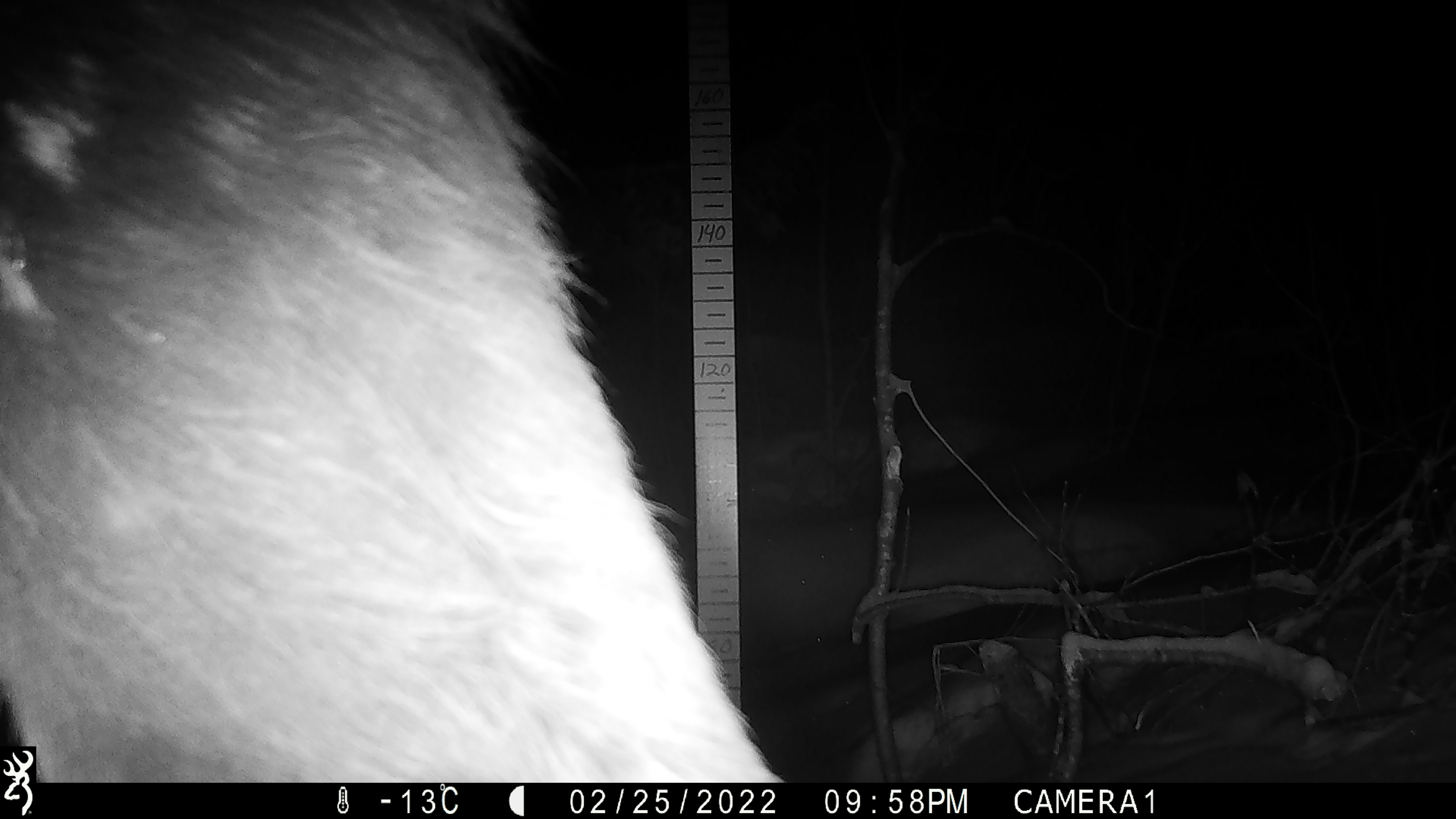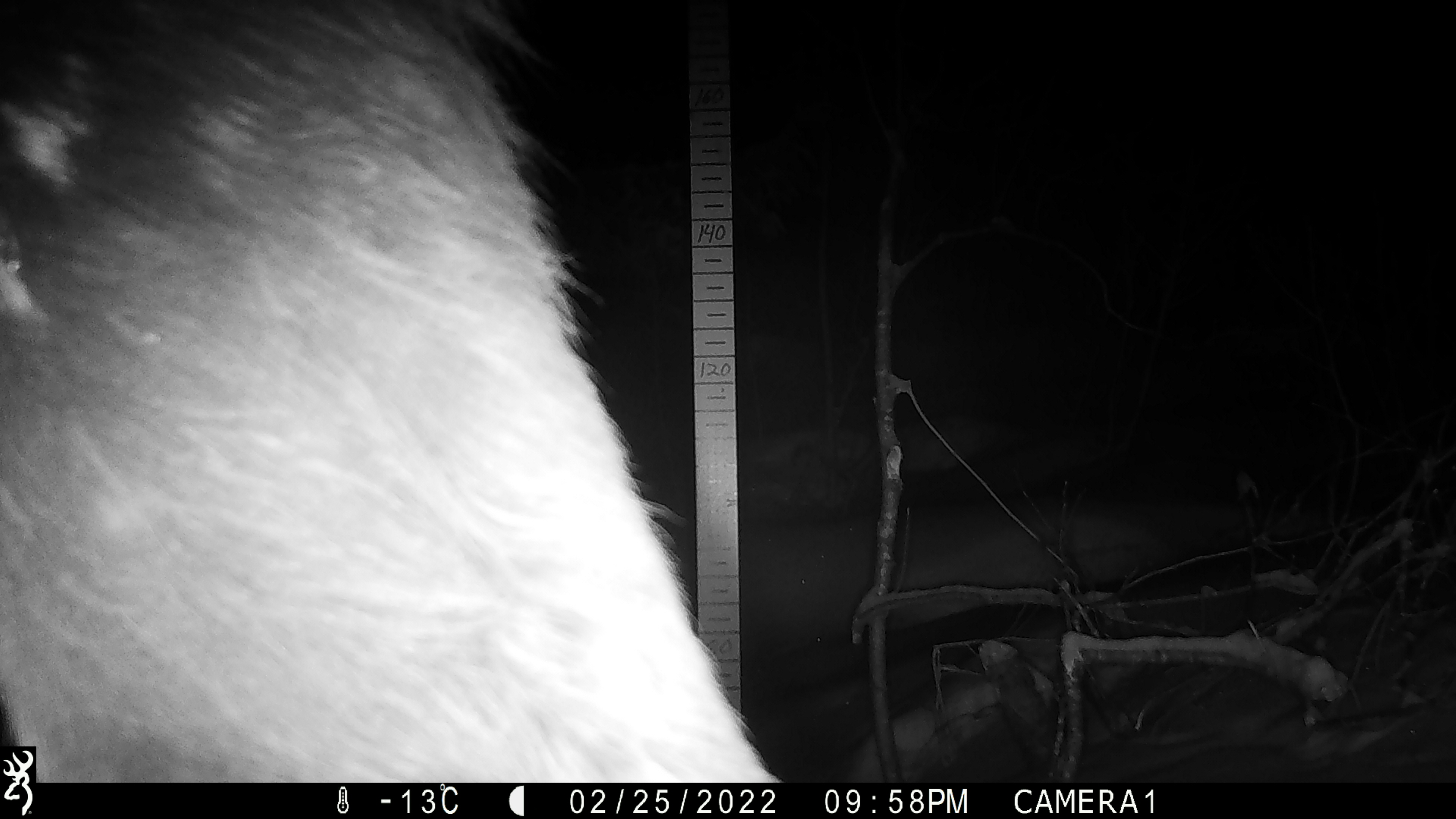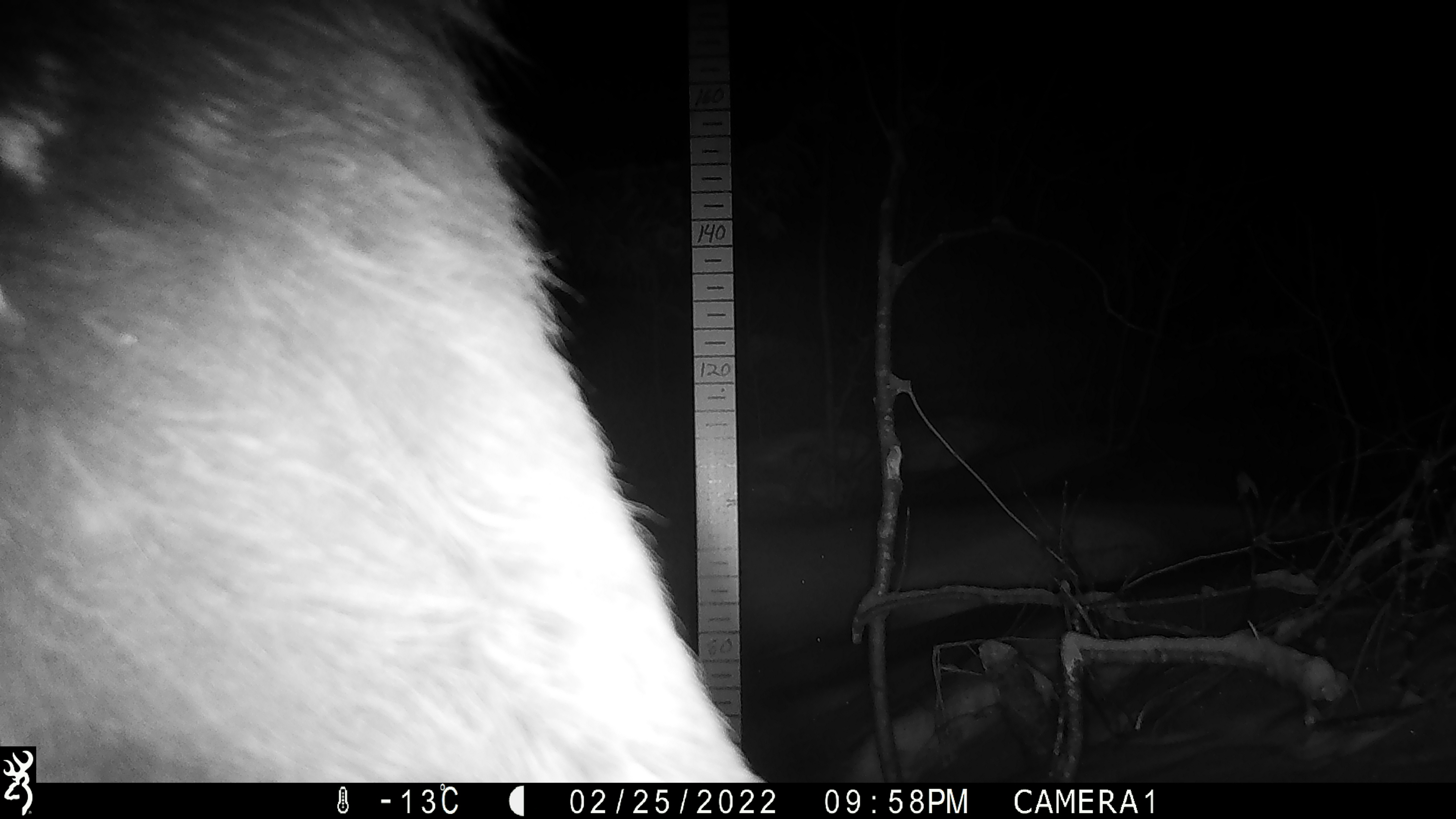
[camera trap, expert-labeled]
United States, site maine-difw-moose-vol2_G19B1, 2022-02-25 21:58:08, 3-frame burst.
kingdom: Animalia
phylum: Chordata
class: Mammalia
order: Artiodactyla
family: Cervidae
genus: Alces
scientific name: Alces alces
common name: moose